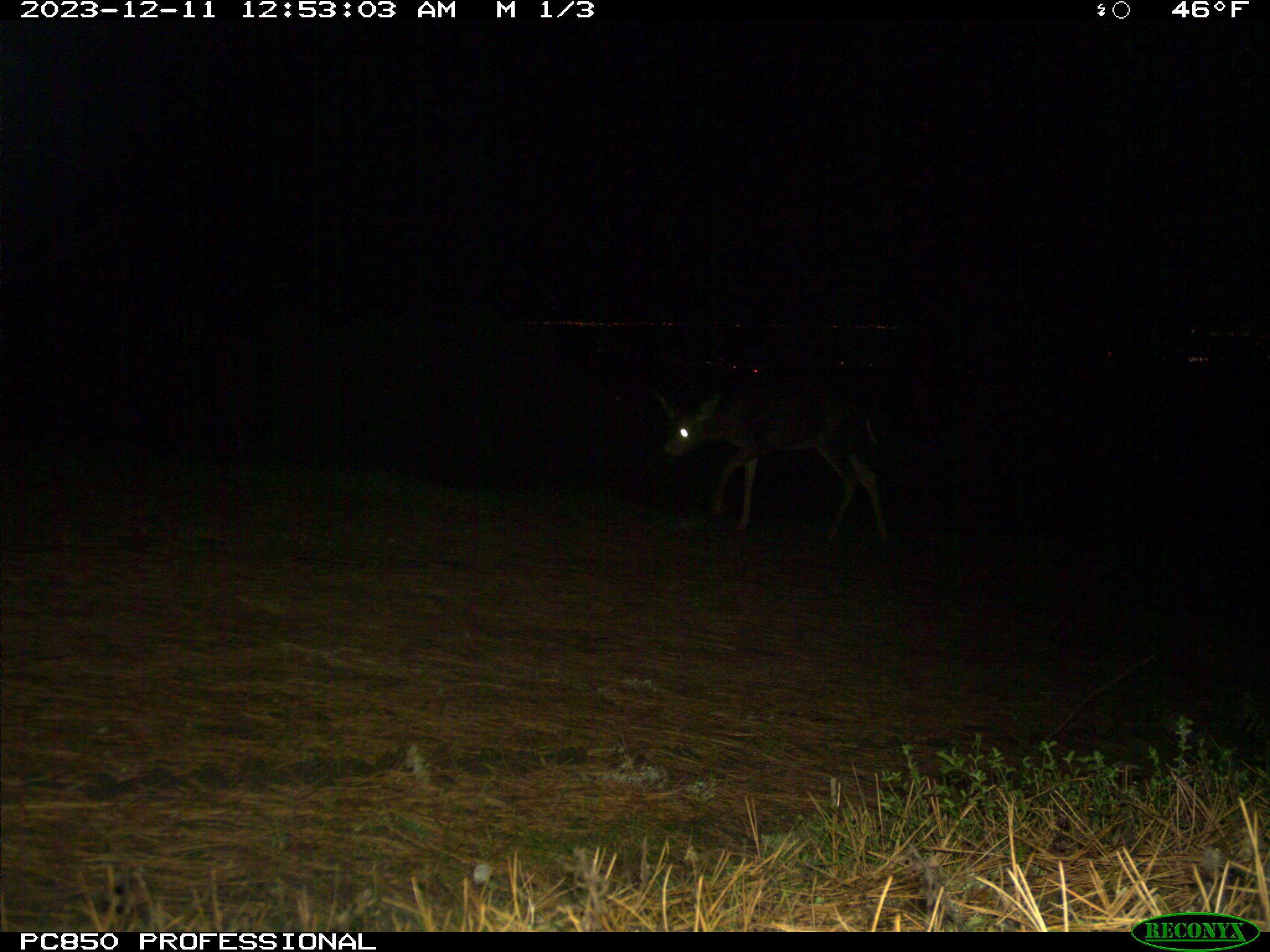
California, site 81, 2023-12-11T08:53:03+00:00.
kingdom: Animalia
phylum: Chordata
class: Mammalia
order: Artiodactyla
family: Cervidae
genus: Odocoileus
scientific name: Odocoileus hemionus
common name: mule deer